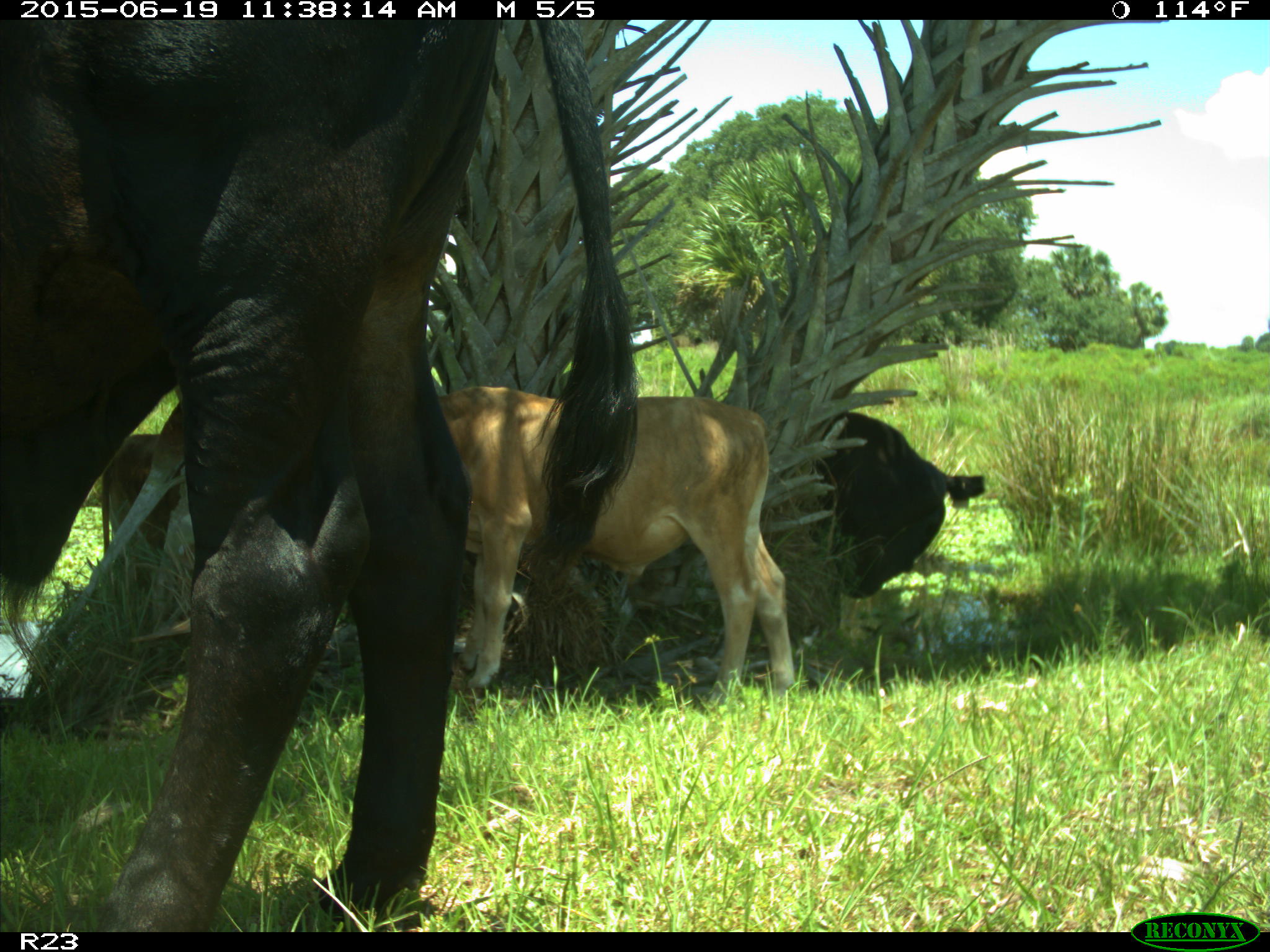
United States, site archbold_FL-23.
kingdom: Animalia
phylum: Chordata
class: Mammalia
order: Artiodactyla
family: Bovidae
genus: Bos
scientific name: Bos taurus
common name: domestic cow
Bos taurus (domestic cow).